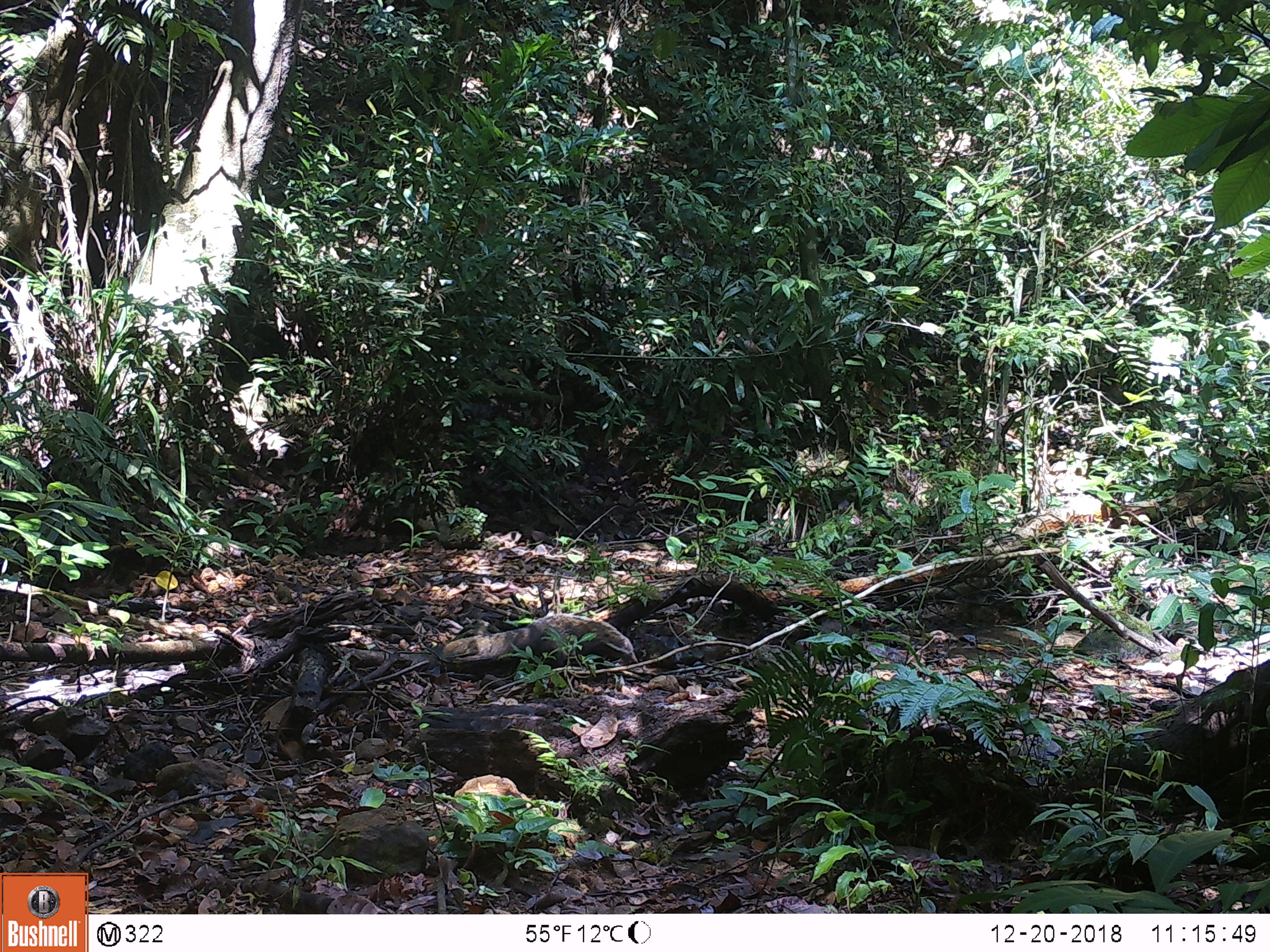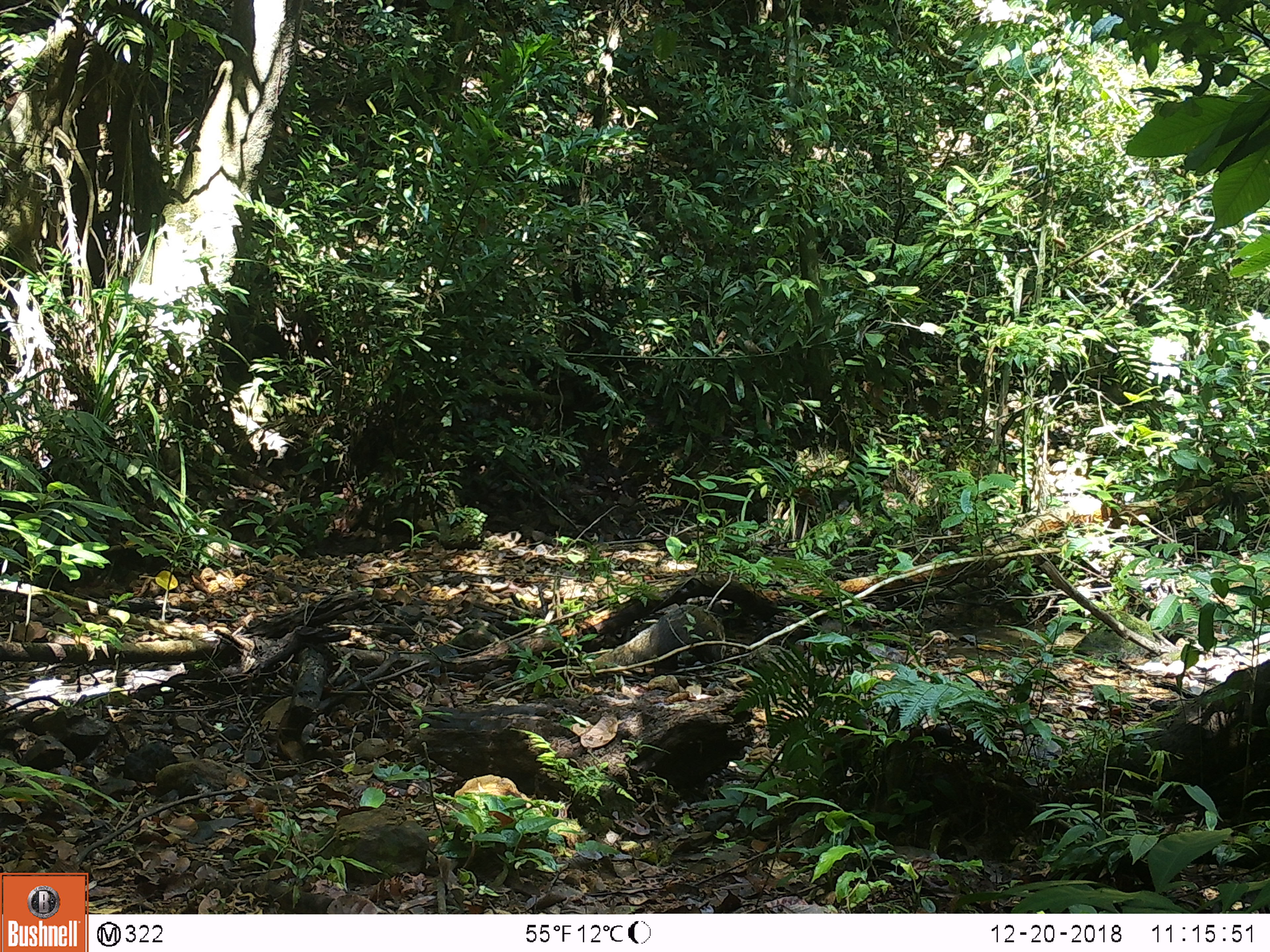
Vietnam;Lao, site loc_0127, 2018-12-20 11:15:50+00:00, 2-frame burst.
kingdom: Animalia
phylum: Chordata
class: Mammalia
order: Carnivora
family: Herpestidae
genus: Urva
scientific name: Urva urva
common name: crab-eating mongoose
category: crab eating mongoose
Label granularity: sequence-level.